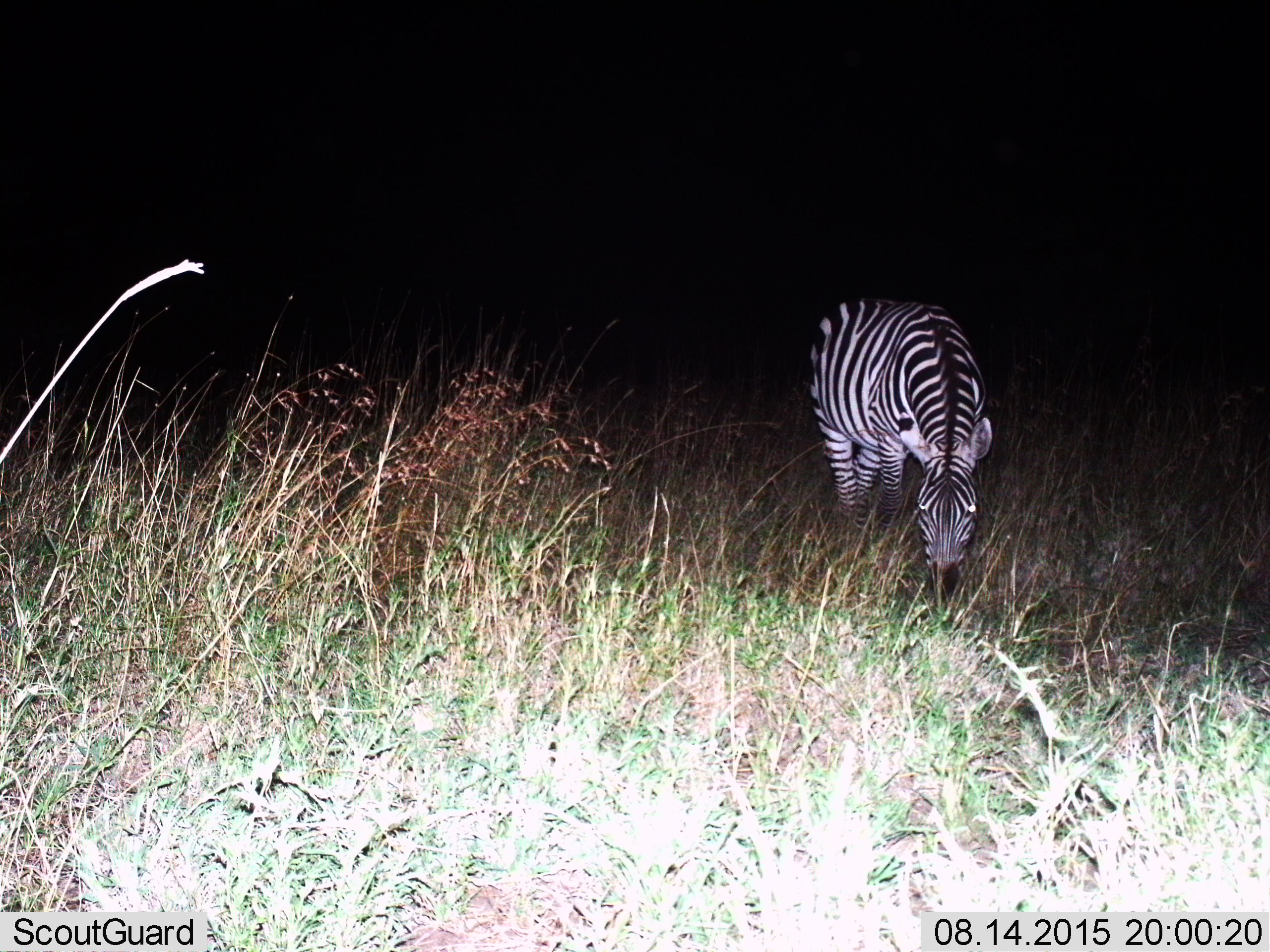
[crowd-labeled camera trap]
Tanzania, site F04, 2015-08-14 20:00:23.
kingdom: Animalia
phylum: Chordata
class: Mammalia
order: Perissodactyla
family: Equidae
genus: Equus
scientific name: Equus quagga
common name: plains zebra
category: zebra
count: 1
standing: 28%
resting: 0%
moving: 11%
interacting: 0%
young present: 0%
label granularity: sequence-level